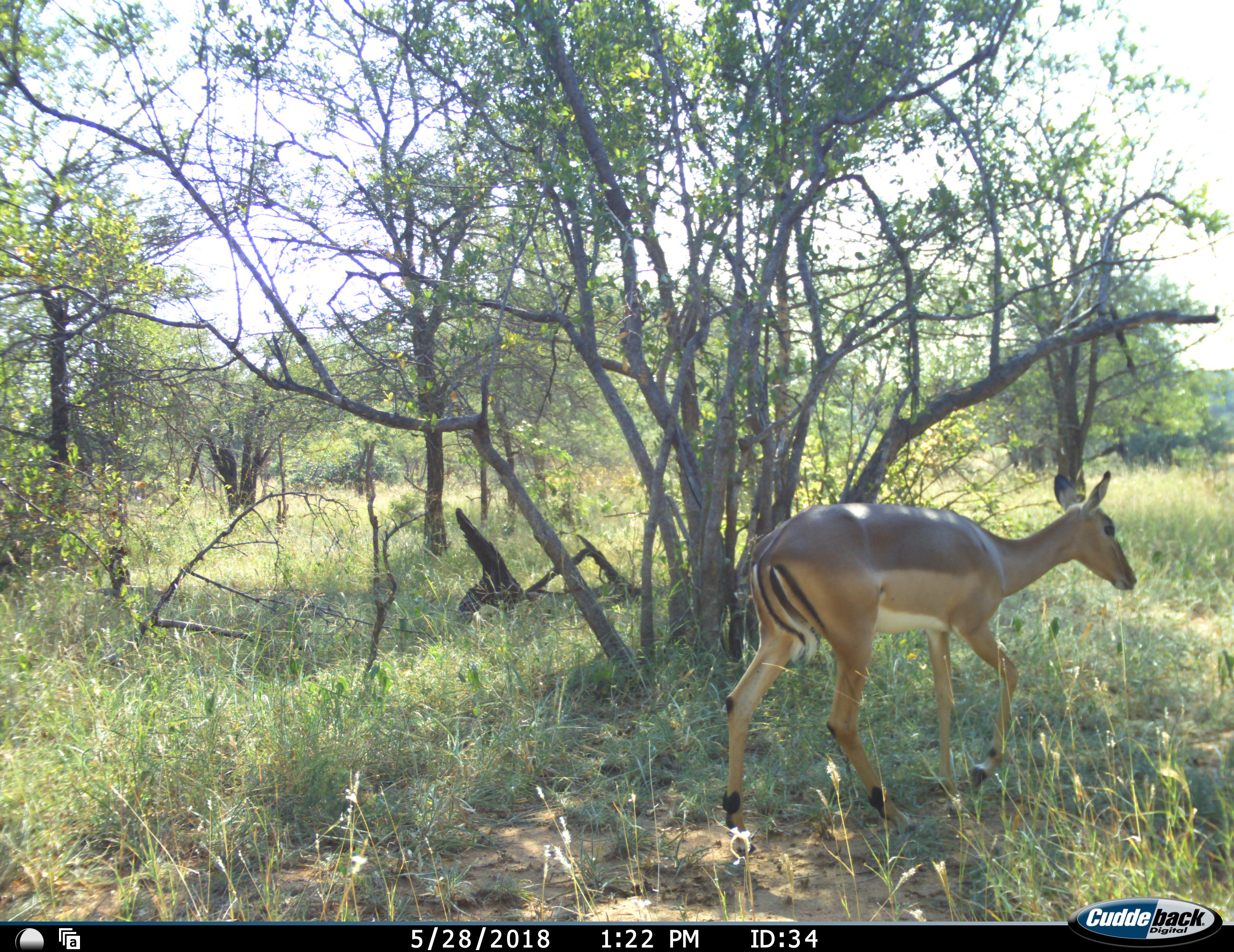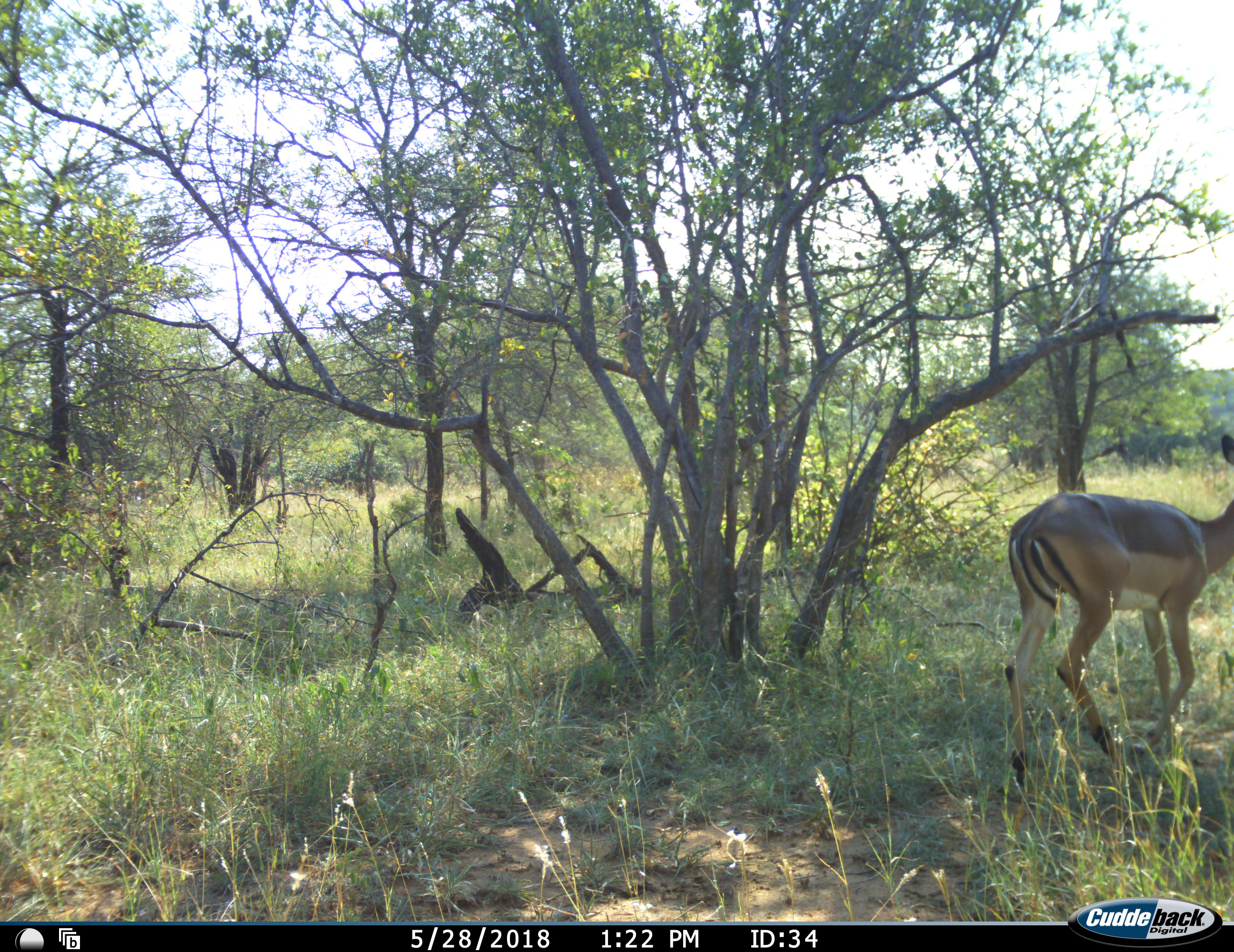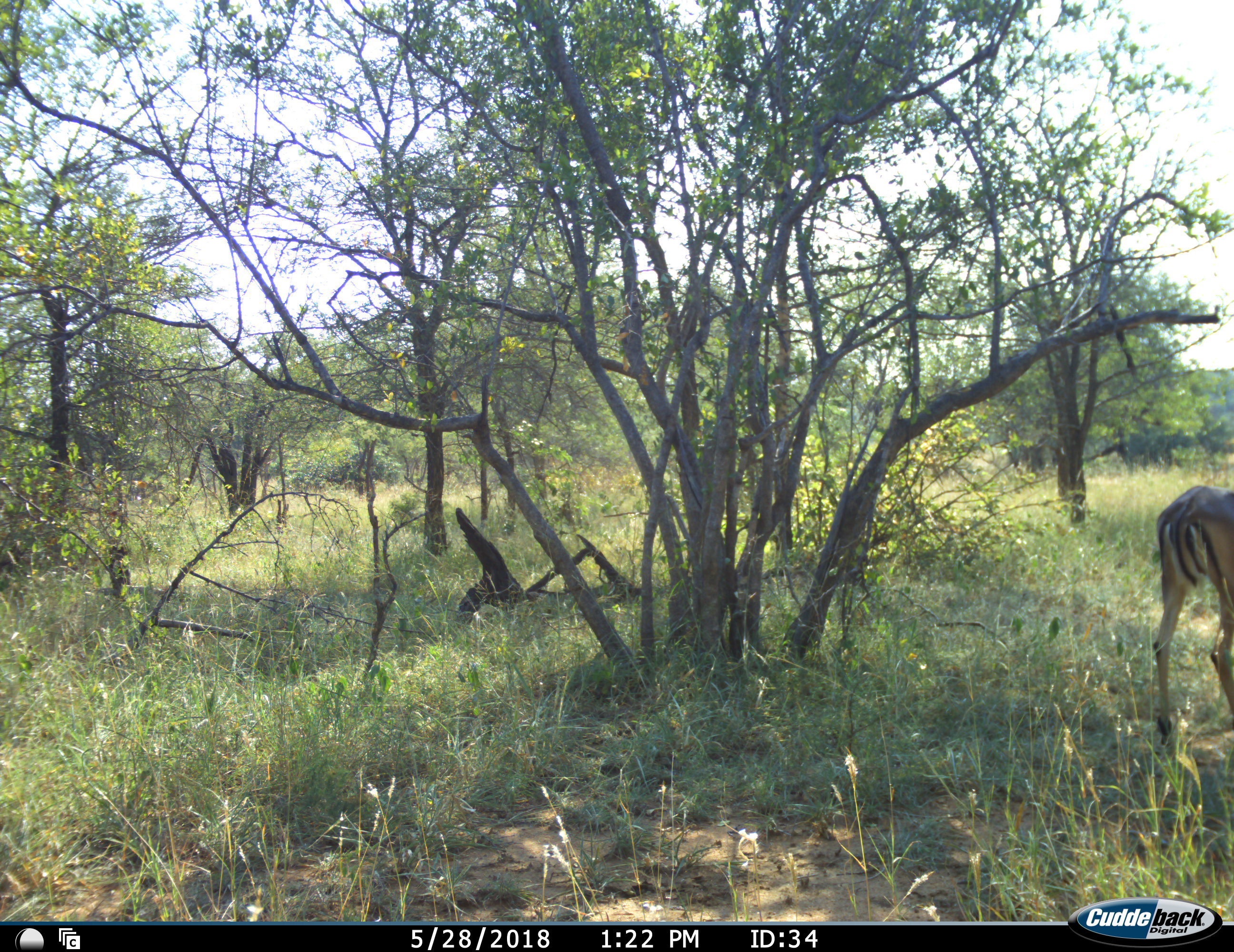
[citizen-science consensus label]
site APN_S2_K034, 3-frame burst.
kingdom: Animalia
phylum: Chordata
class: Mammalia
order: Artiodactyla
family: Bovidae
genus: Aepyceros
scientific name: Aepyceros melampus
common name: impala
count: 1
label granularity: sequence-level